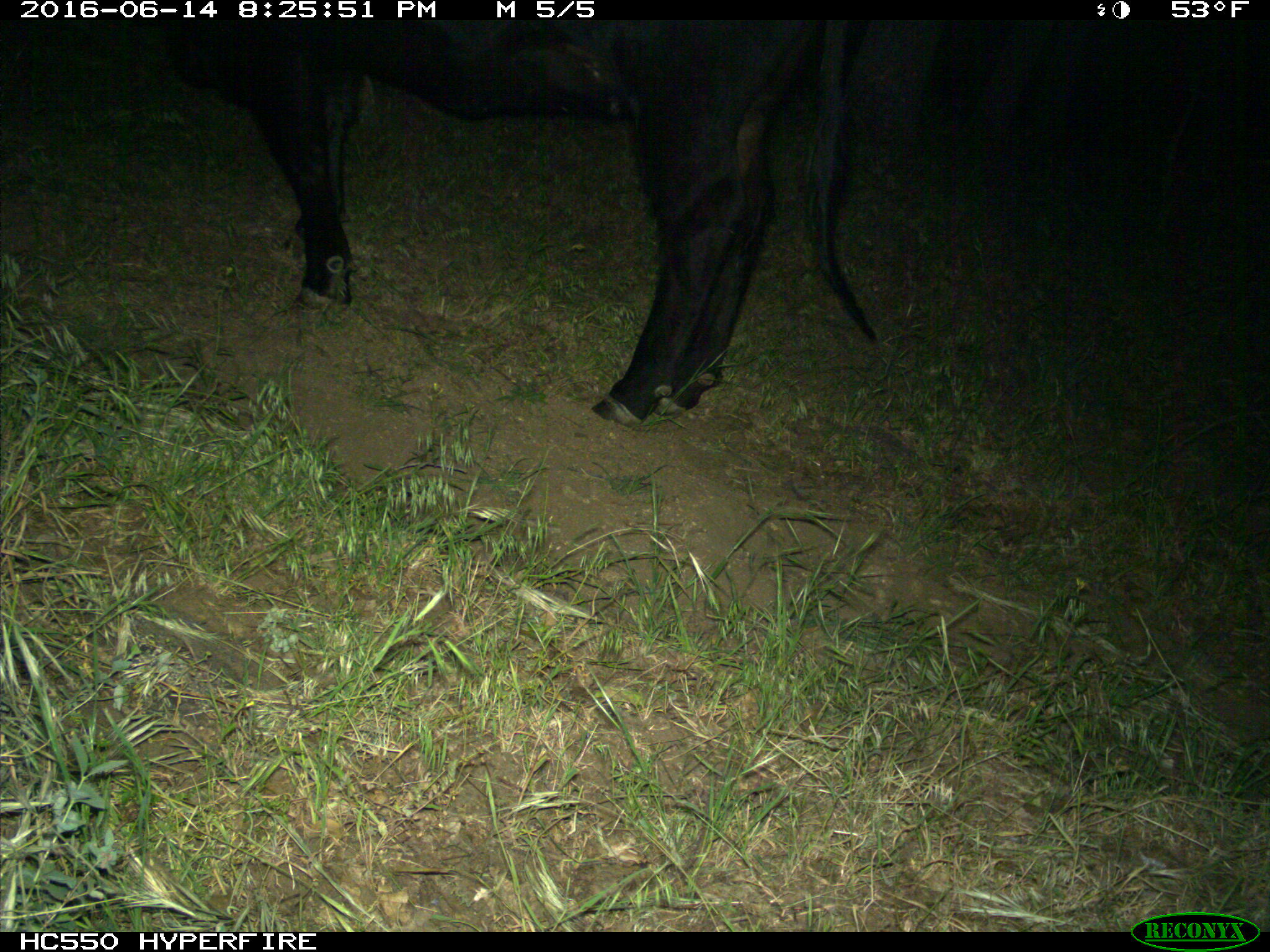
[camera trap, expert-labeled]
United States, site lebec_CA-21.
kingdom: Animalia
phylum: Chordata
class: Mammalia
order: Artiodactyla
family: Bovidae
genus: Bos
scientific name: Bos taurus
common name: domestic cow